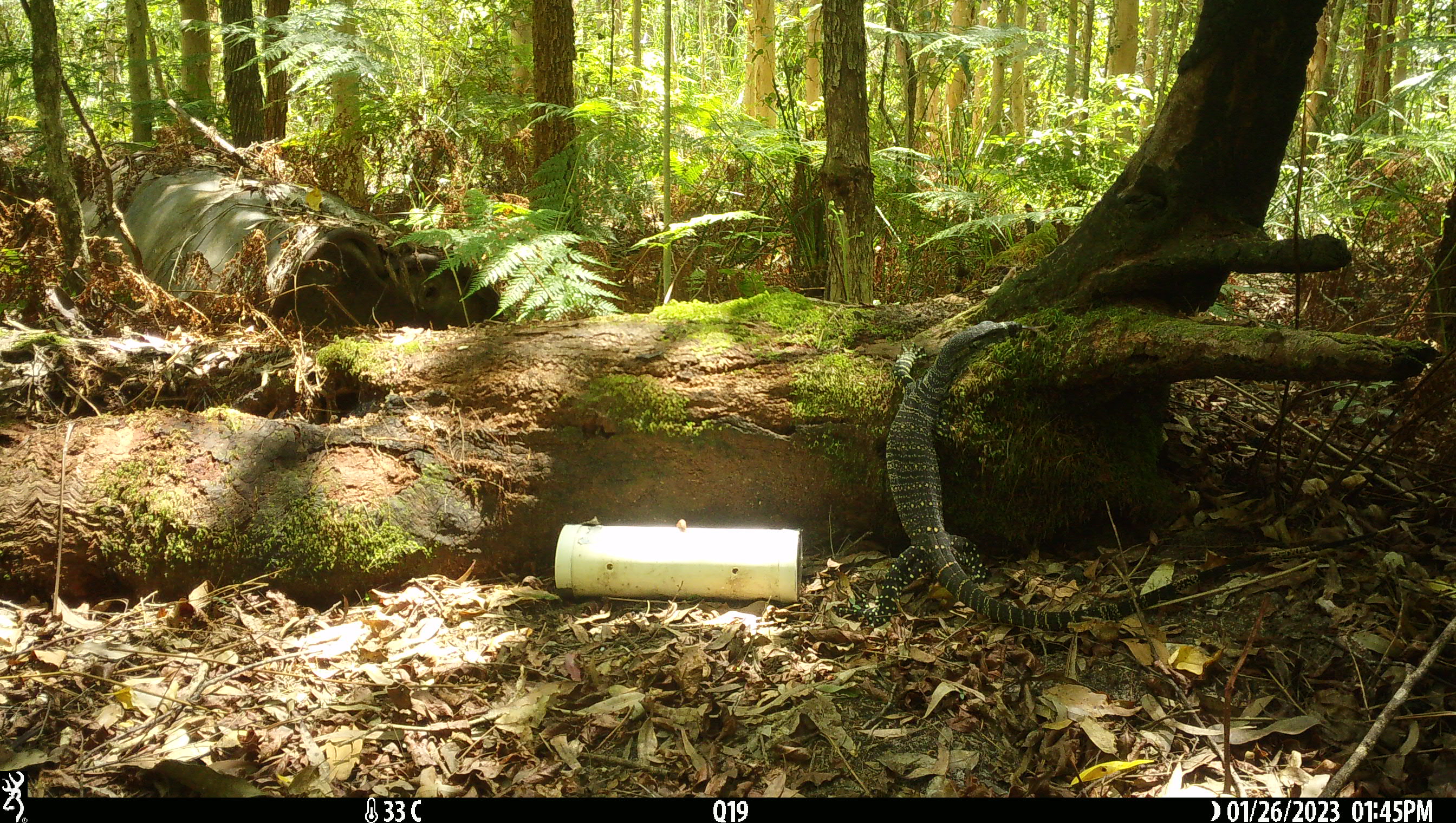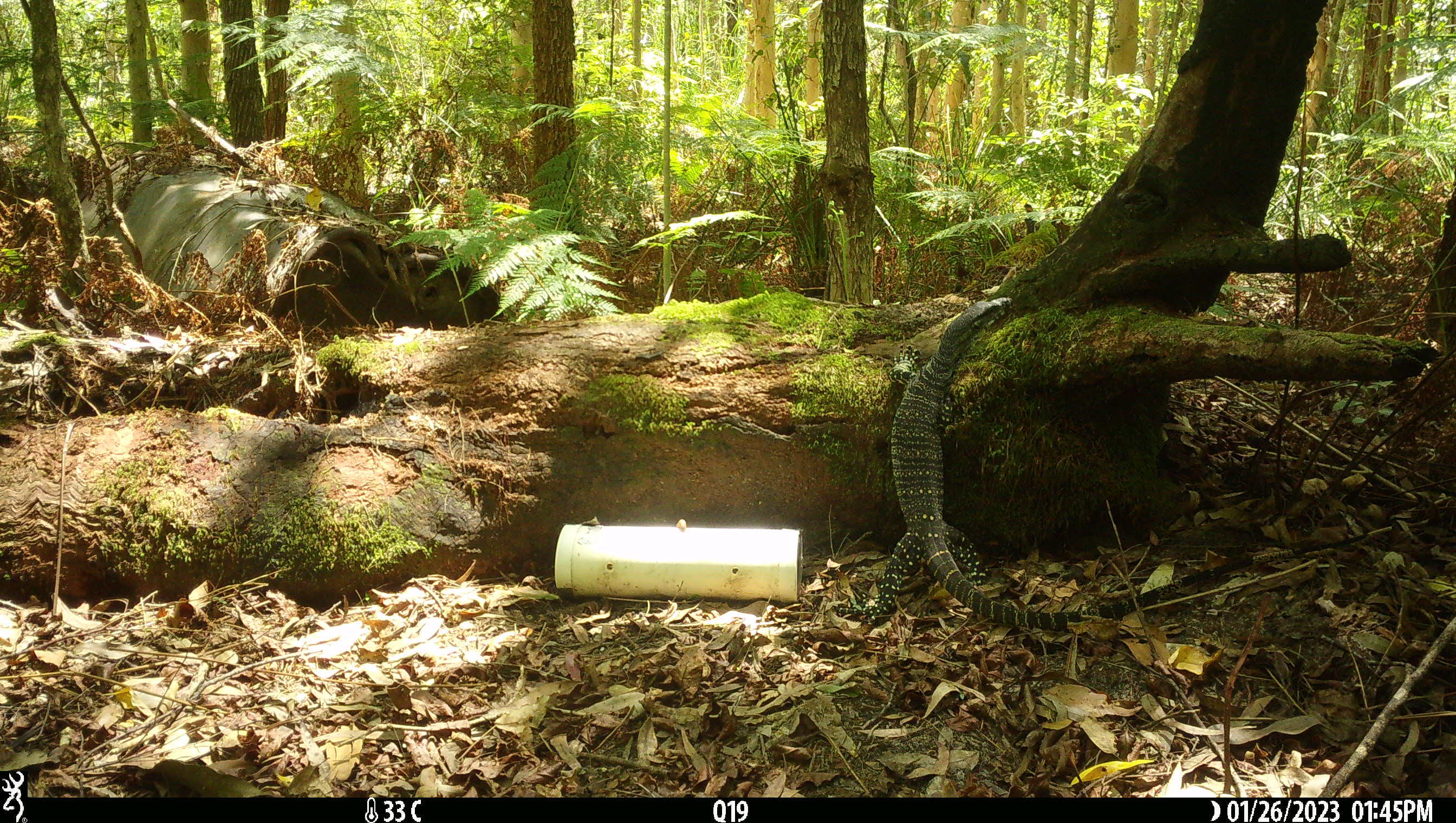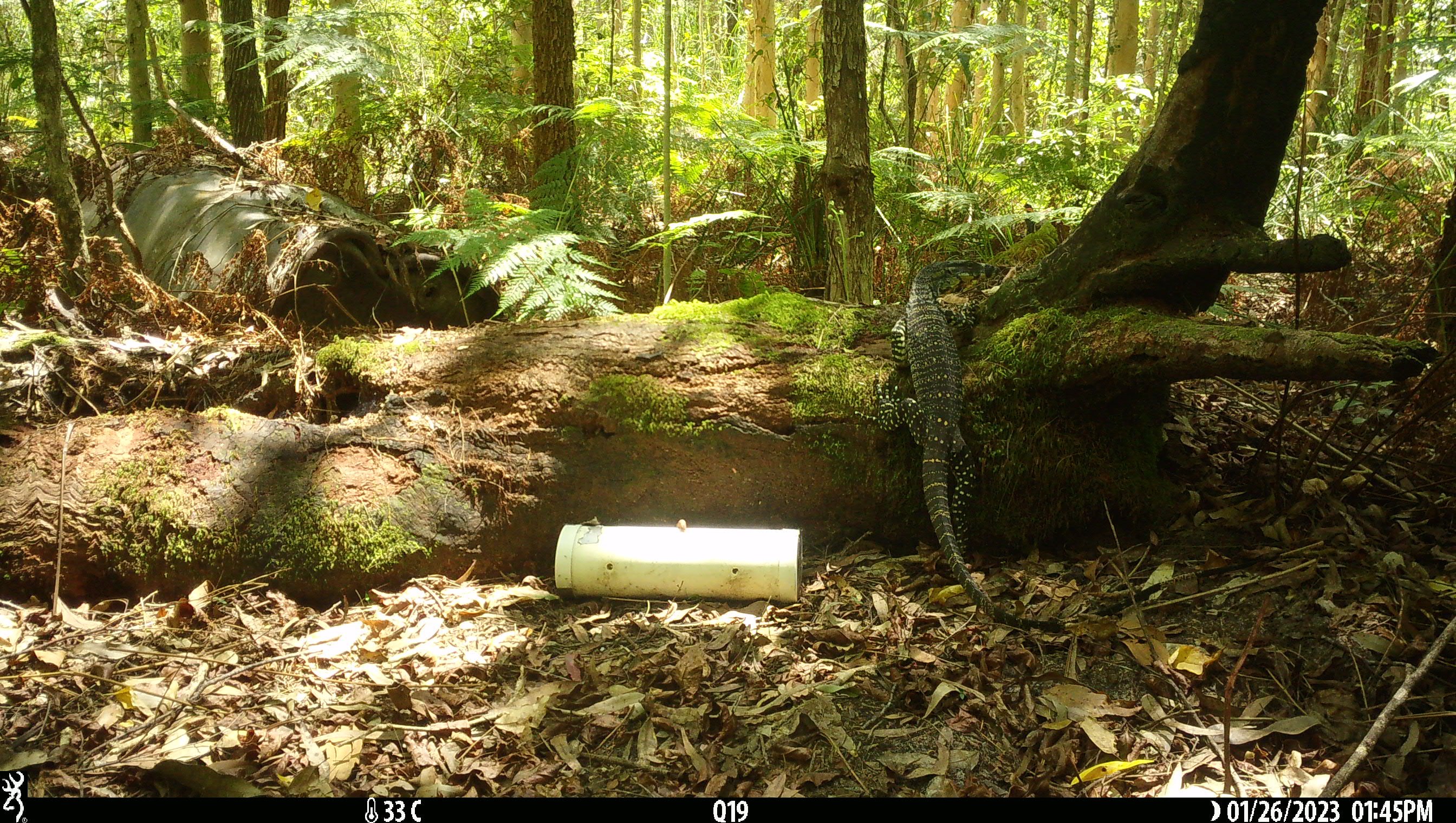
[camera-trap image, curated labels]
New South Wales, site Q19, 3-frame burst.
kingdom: Animalia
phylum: Chordata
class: Reptilia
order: Squamata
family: Varanidae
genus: Varanus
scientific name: Varanus varius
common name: lace monitor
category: goanna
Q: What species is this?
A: Goanna (lace monitor) (Varanus varius).